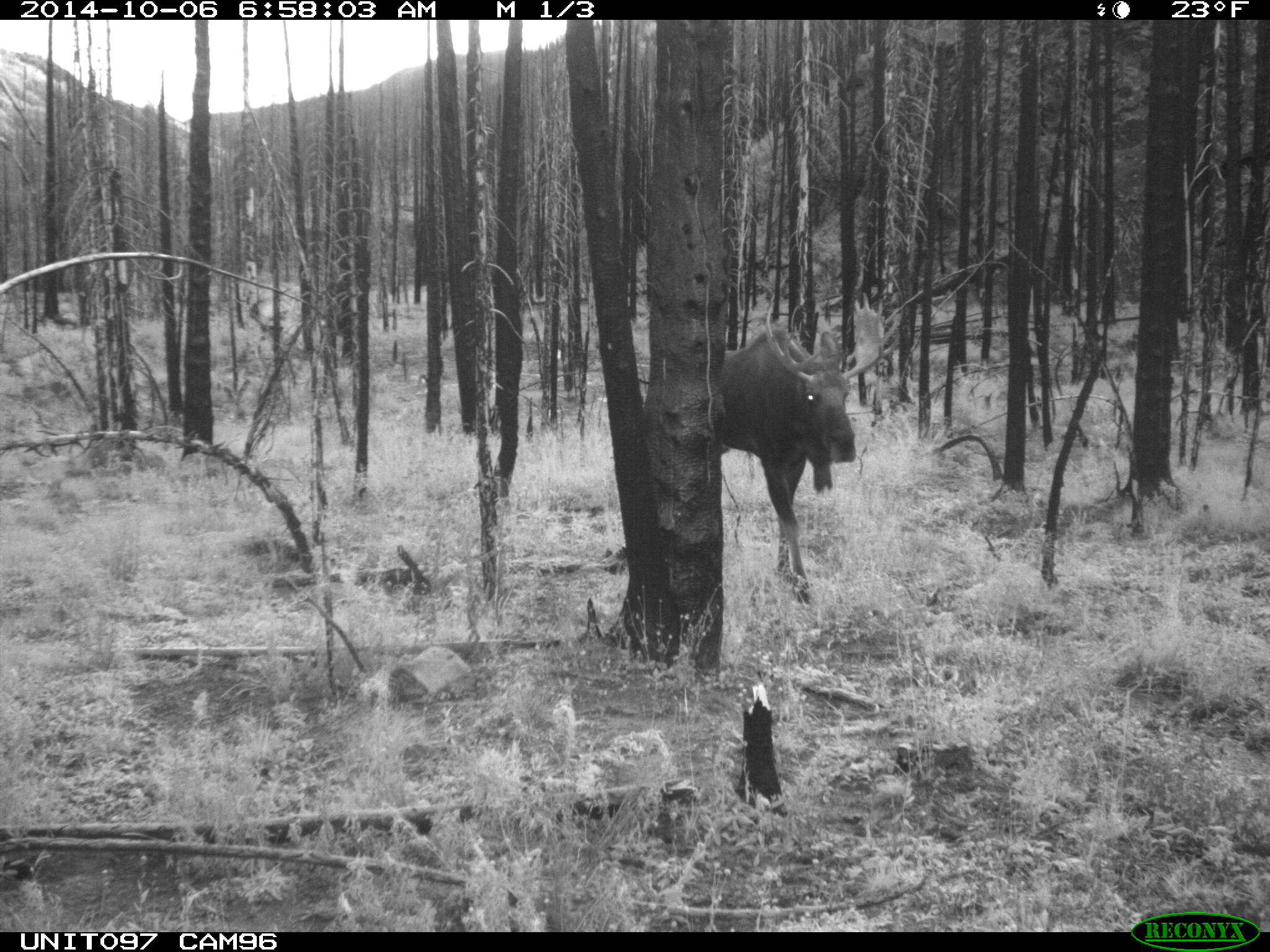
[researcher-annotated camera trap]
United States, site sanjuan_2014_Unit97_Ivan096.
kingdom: Animalia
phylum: Chordata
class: Mammalia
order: Artiodactyla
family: Cervidae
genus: Alces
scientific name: Alces alces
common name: moose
Alces alces (moose).